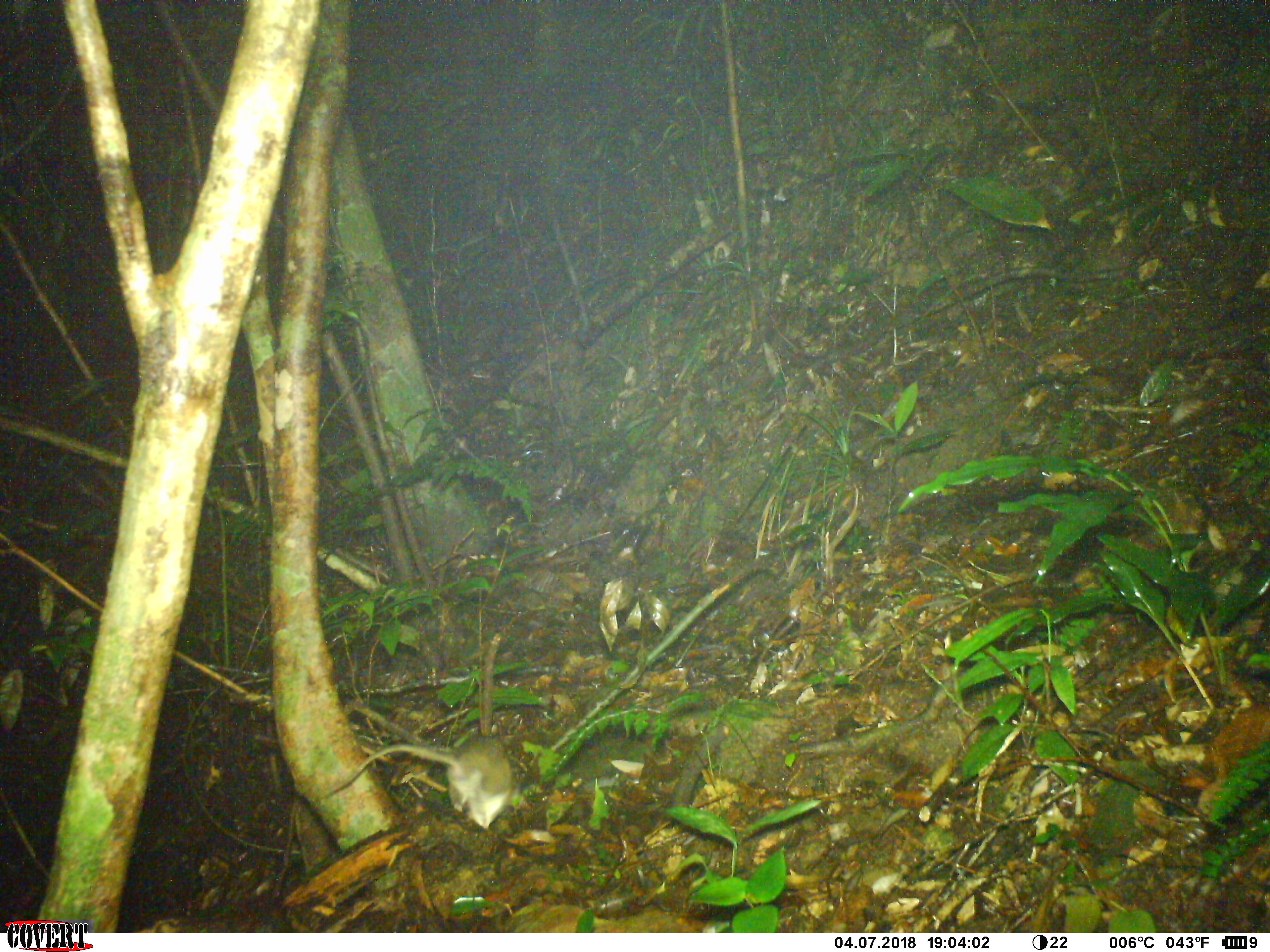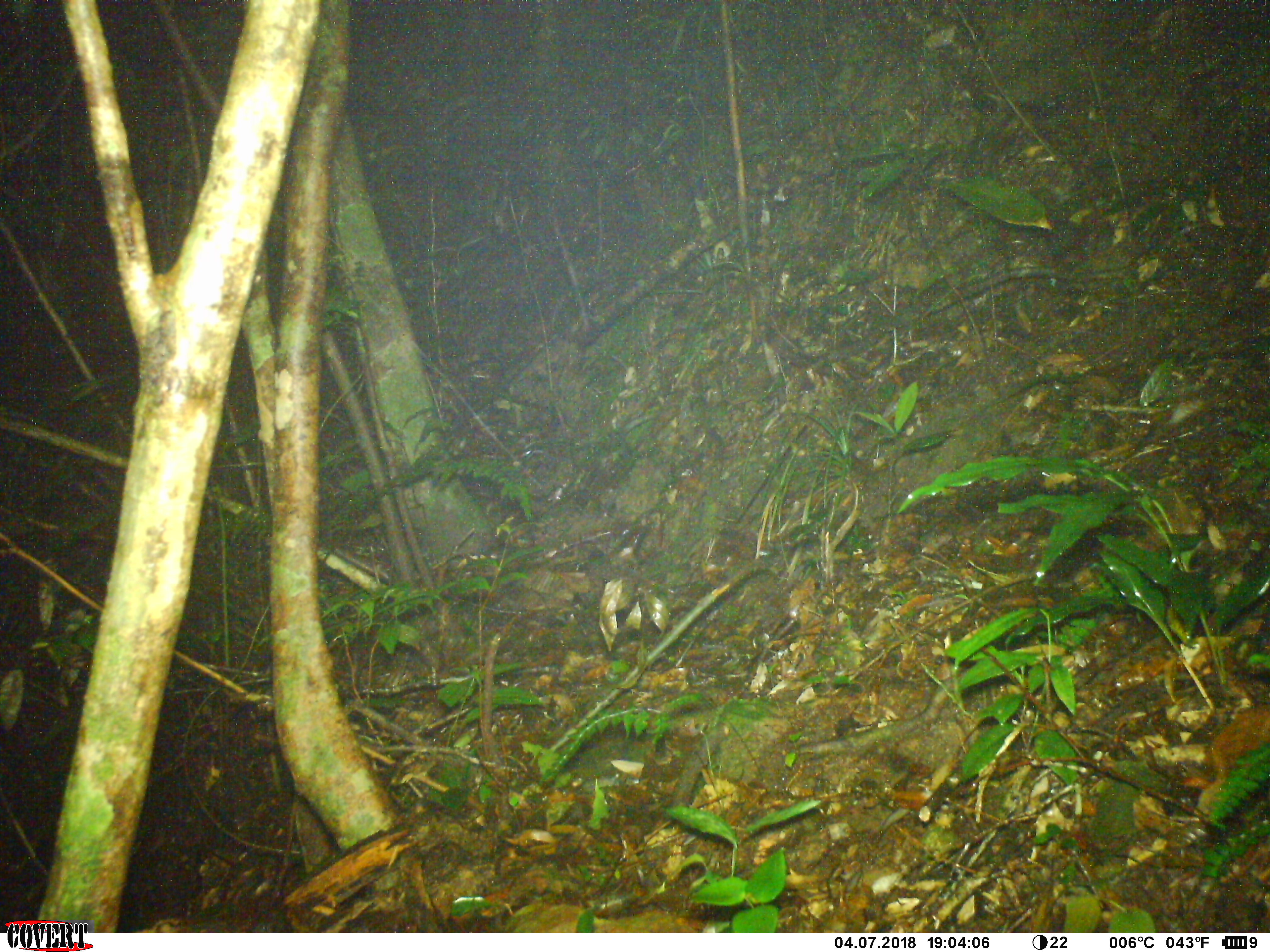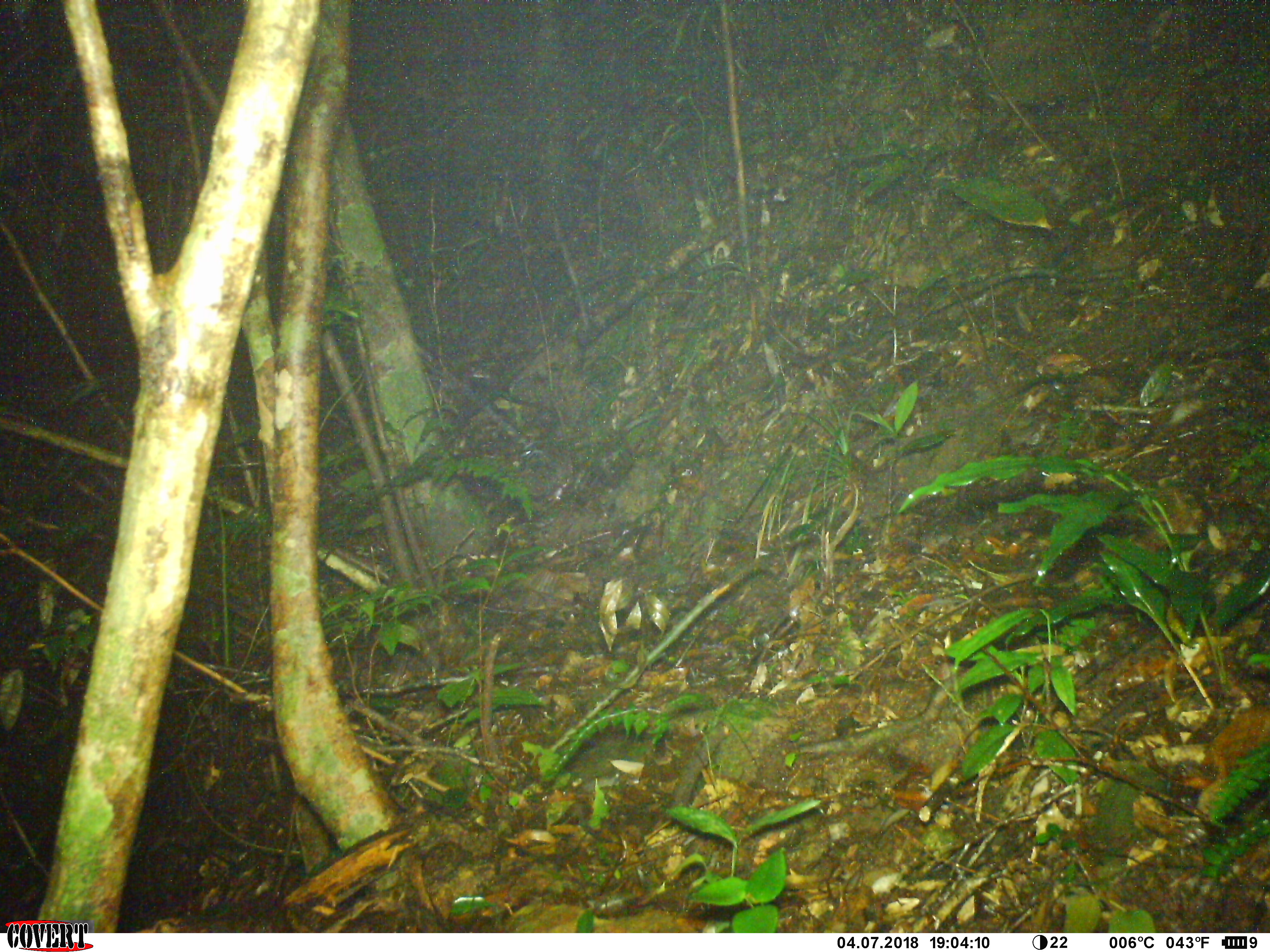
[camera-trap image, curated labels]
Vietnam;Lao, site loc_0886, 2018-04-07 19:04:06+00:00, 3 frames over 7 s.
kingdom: Animalia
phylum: Chordata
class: Mammalia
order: Rodentia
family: Muridae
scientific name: Muridae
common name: old-world mice and rats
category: unidentified murid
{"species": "unidentified murid (old-world mice and rats) (Muridae)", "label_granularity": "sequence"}